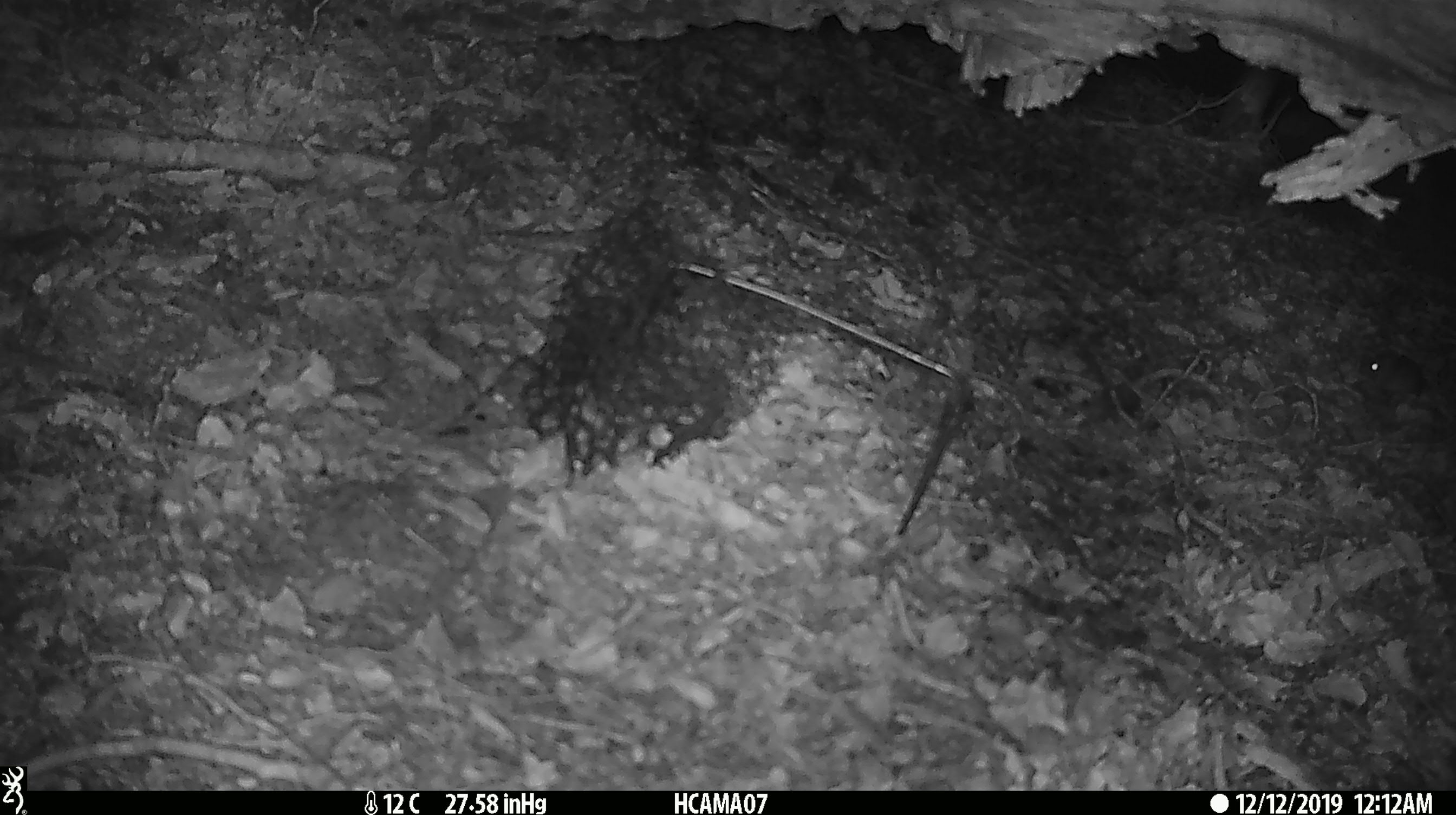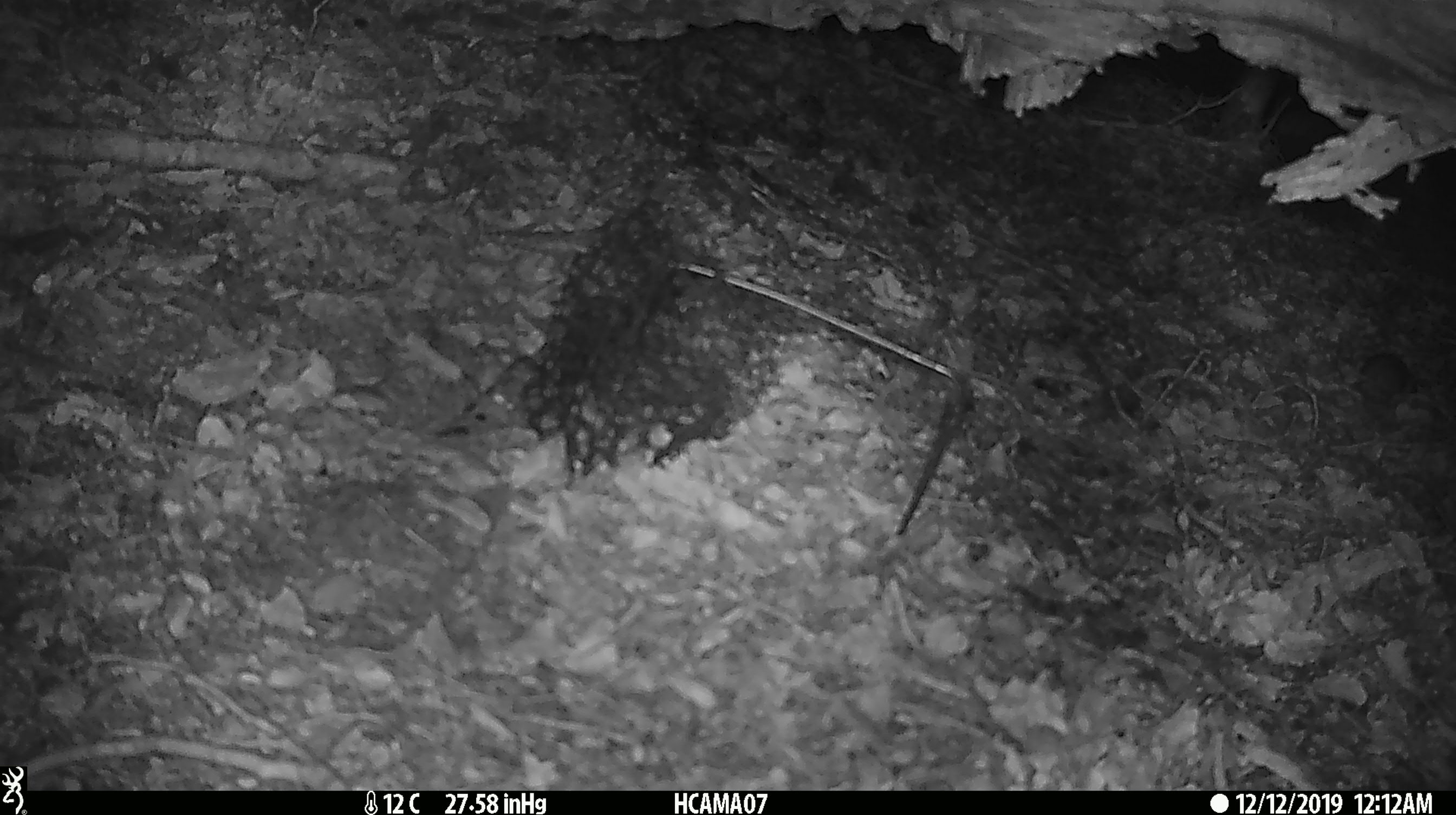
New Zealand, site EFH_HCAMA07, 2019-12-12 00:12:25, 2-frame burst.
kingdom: Animalia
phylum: Chordata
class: Mammalia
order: Rodentia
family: Muridae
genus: Mus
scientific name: Mus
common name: mouse